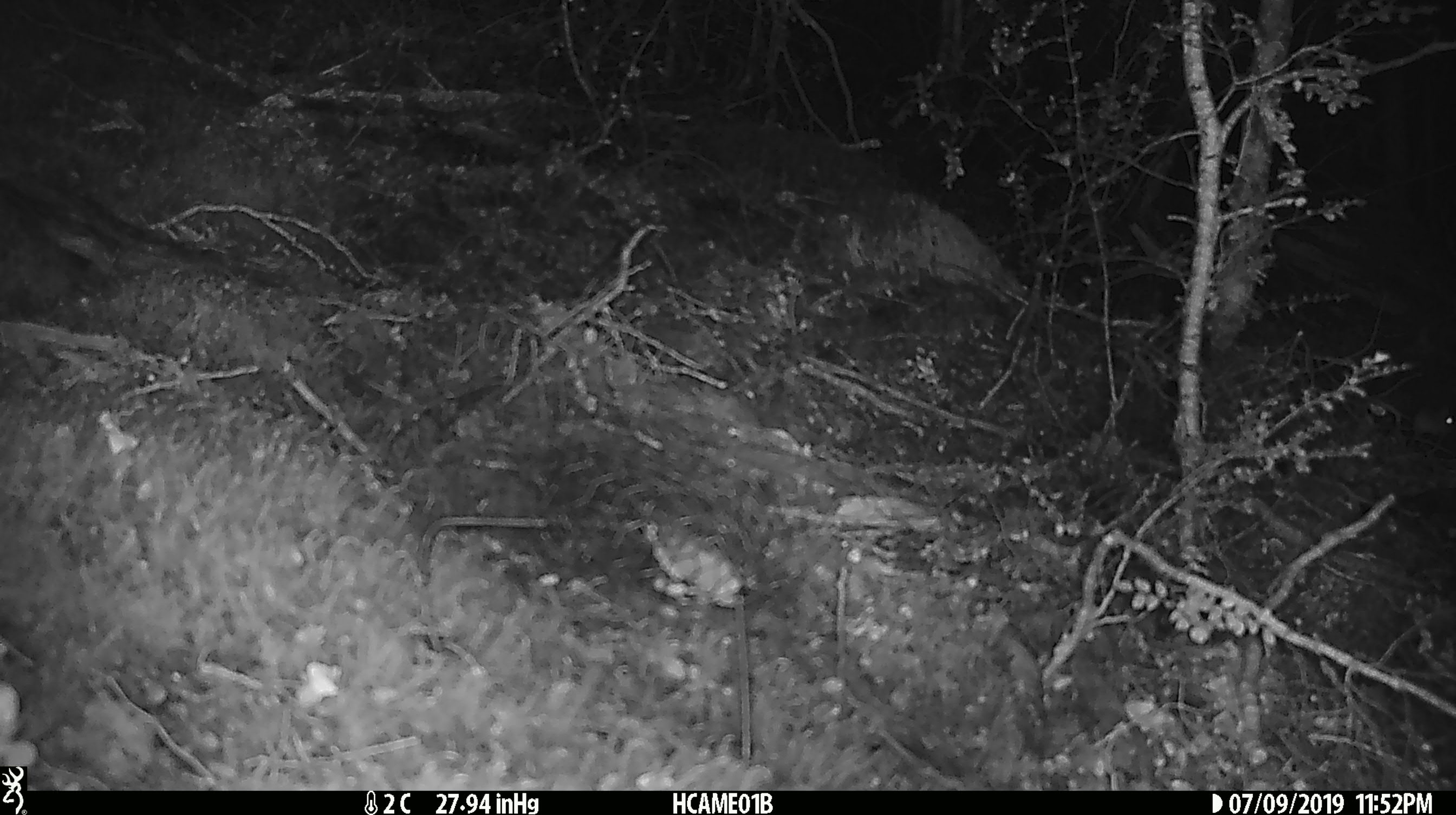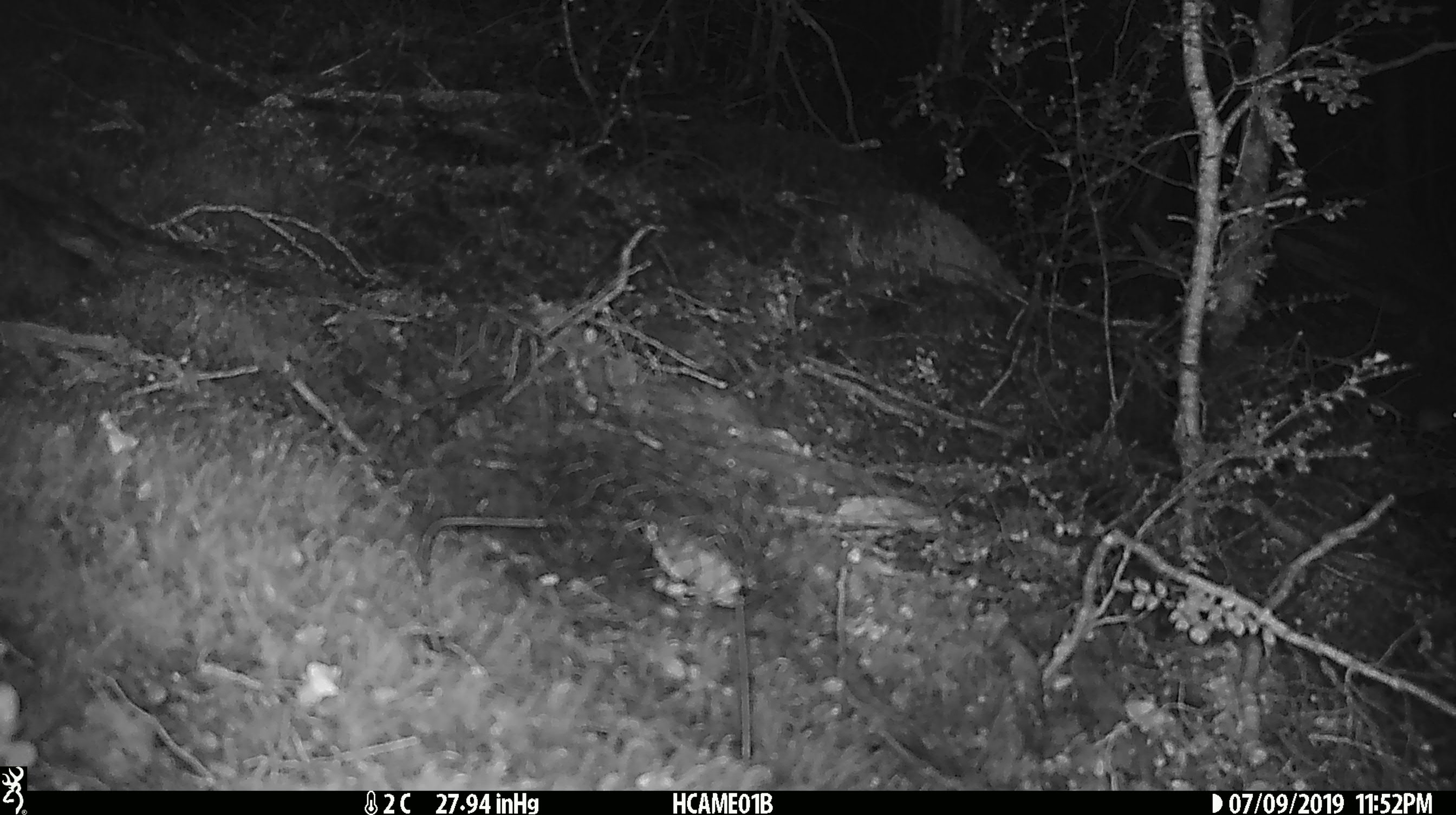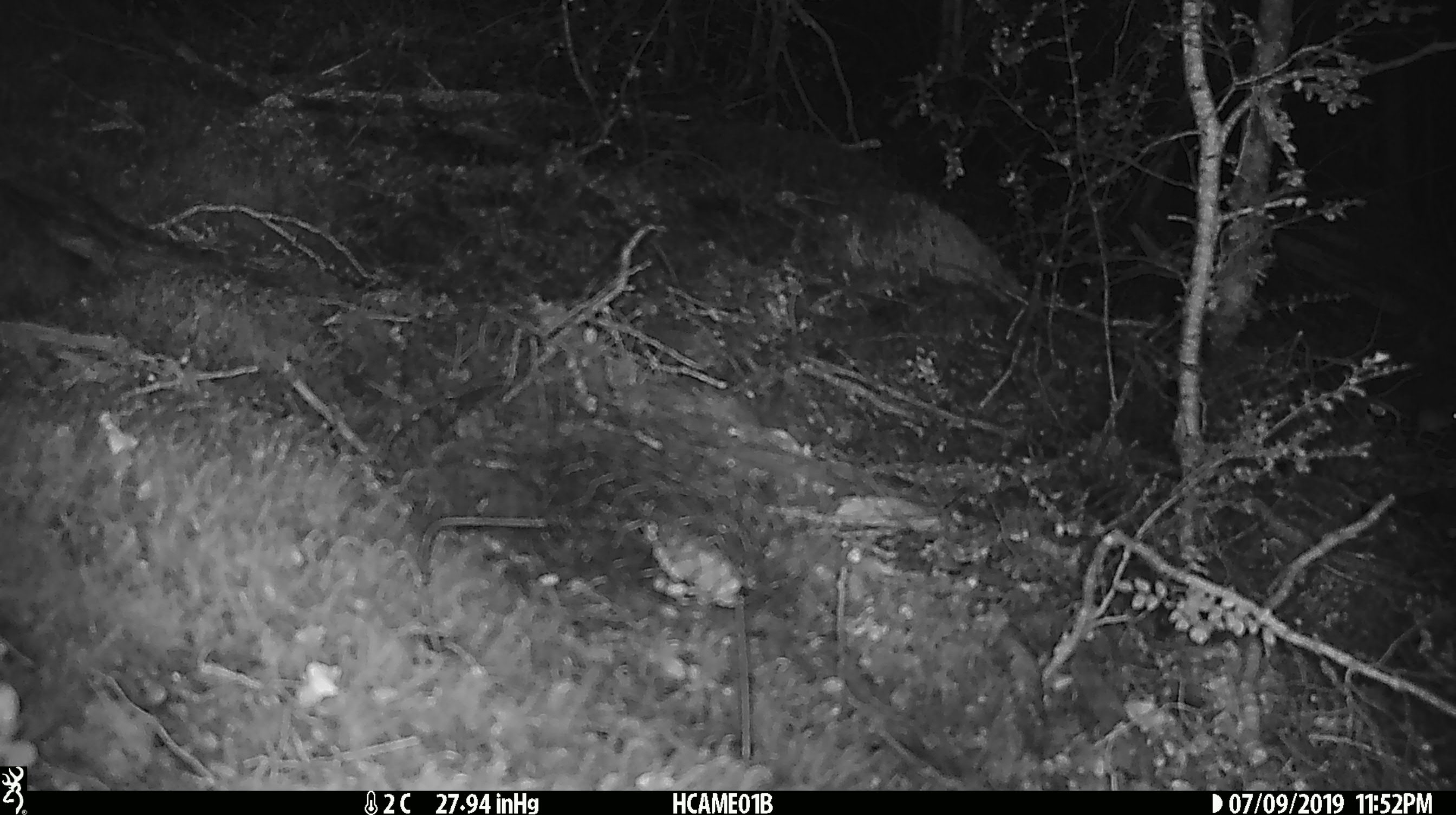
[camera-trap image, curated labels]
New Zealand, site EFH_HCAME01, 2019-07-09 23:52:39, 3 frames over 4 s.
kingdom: Animalia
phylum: Chordata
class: Mammalia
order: Rodentia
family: Muridae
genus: Mus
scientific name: Mus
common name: mouse